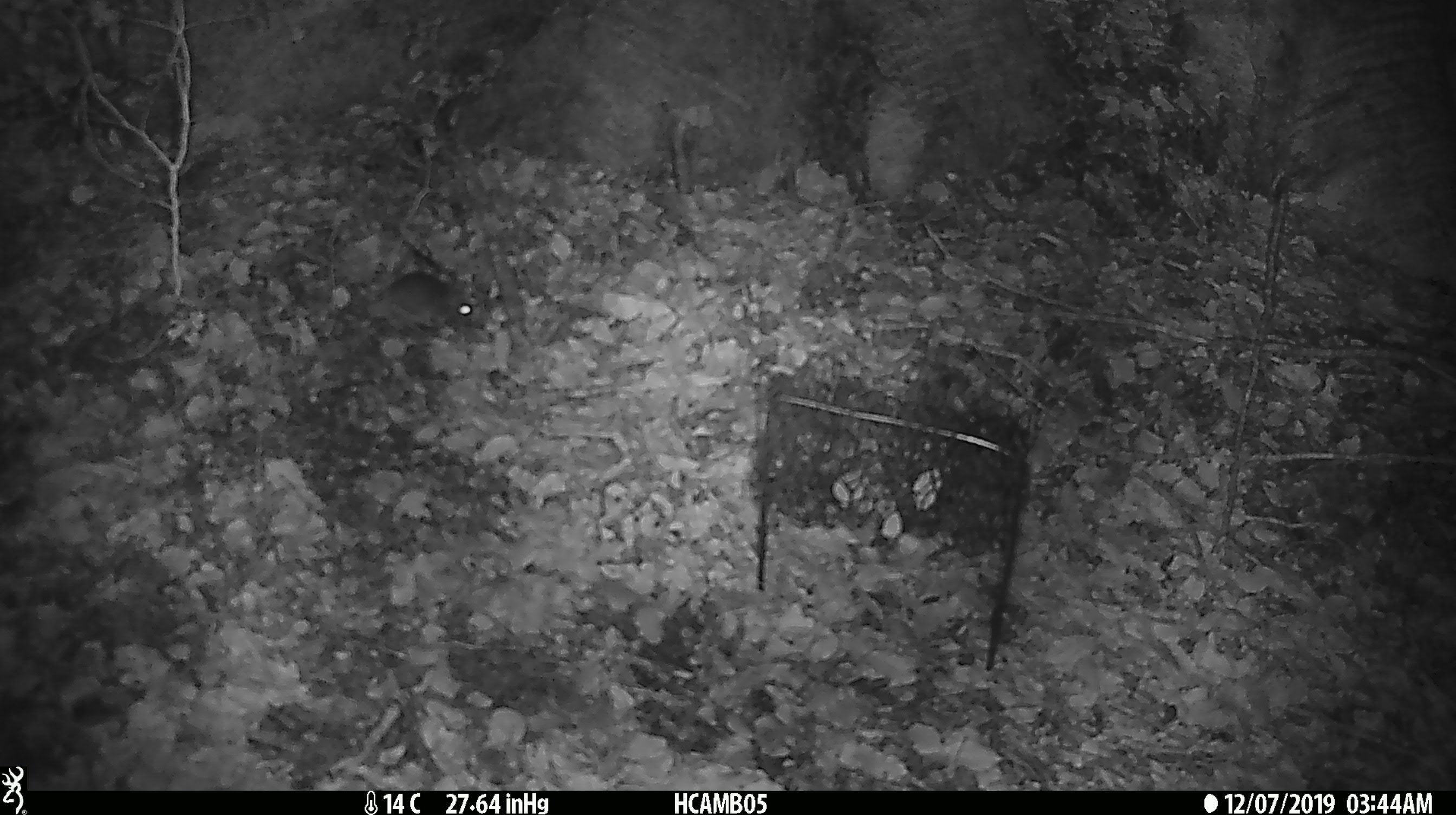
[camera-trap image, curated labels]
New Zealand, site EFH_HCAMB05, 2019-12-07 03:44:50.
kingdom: Animalia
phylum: Chordata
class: Mammalia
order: Rodentia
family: Muridae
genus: Mus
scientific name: Mus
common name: mouse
Mouse (Mus).